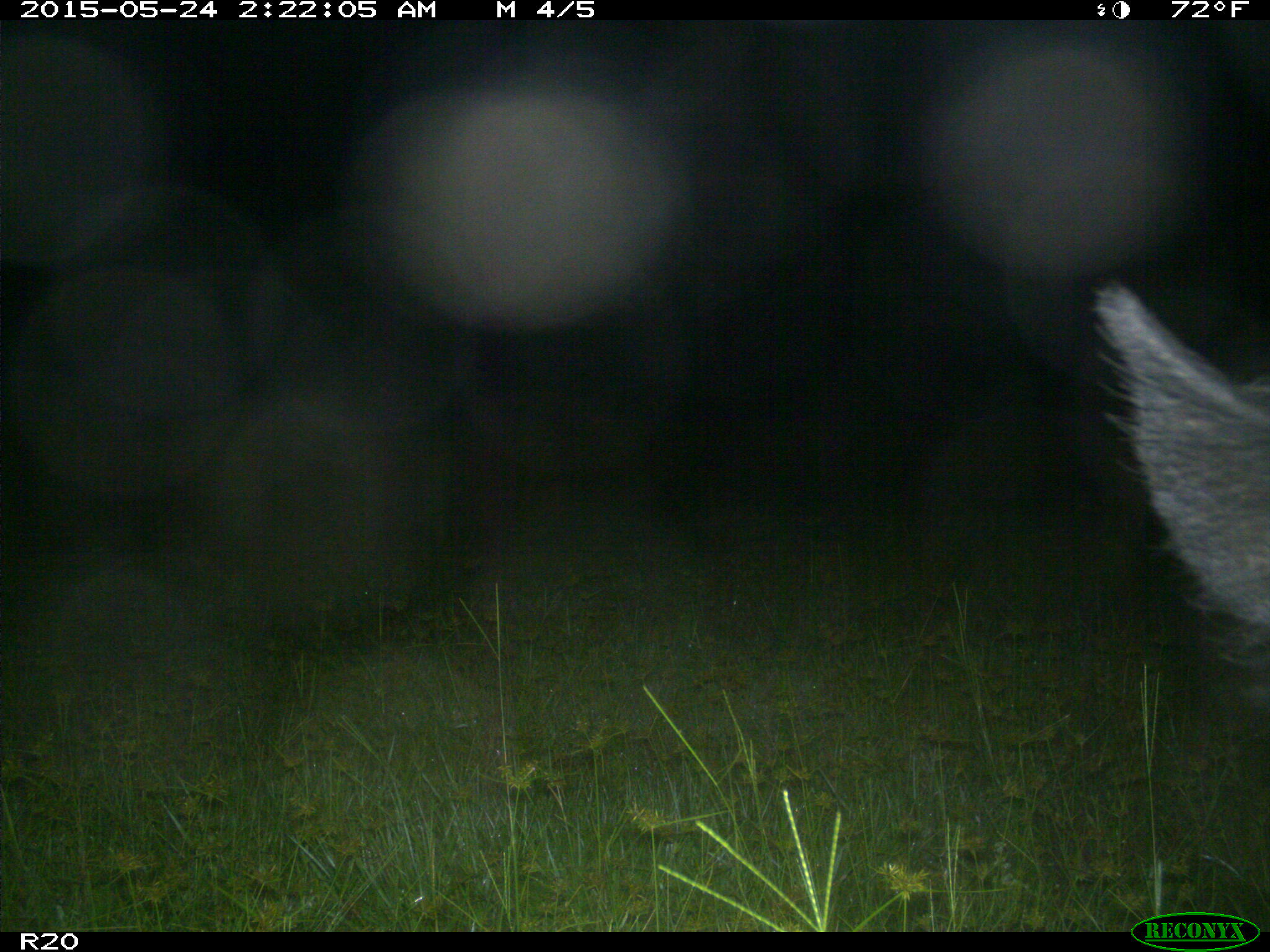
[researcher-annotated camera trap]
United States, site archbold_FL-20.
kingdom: Animalia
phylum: Chordata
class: Mammalia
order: Artiodactyla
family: Suidae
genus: Sus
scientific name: Sus scrofa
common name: wild boar